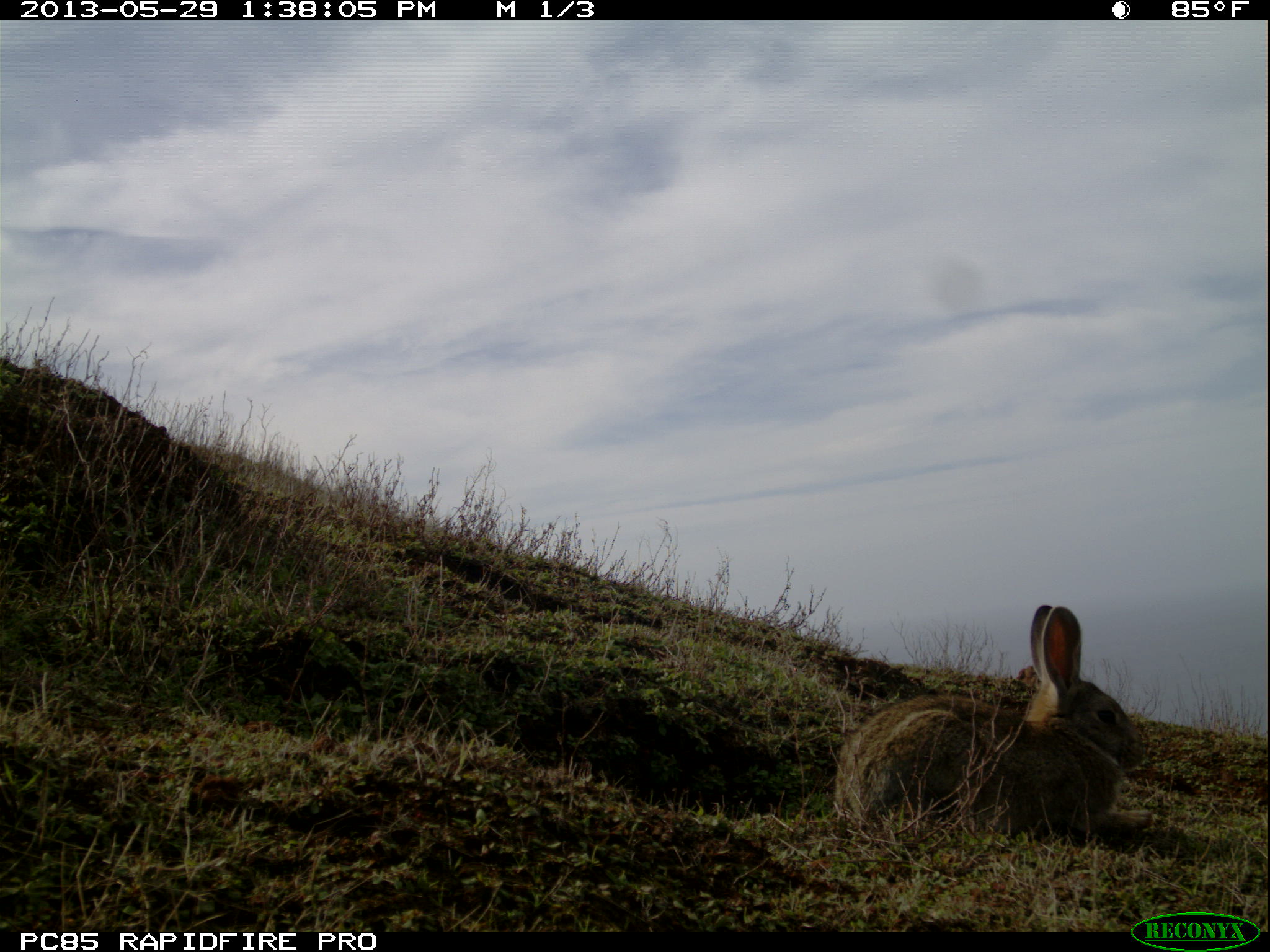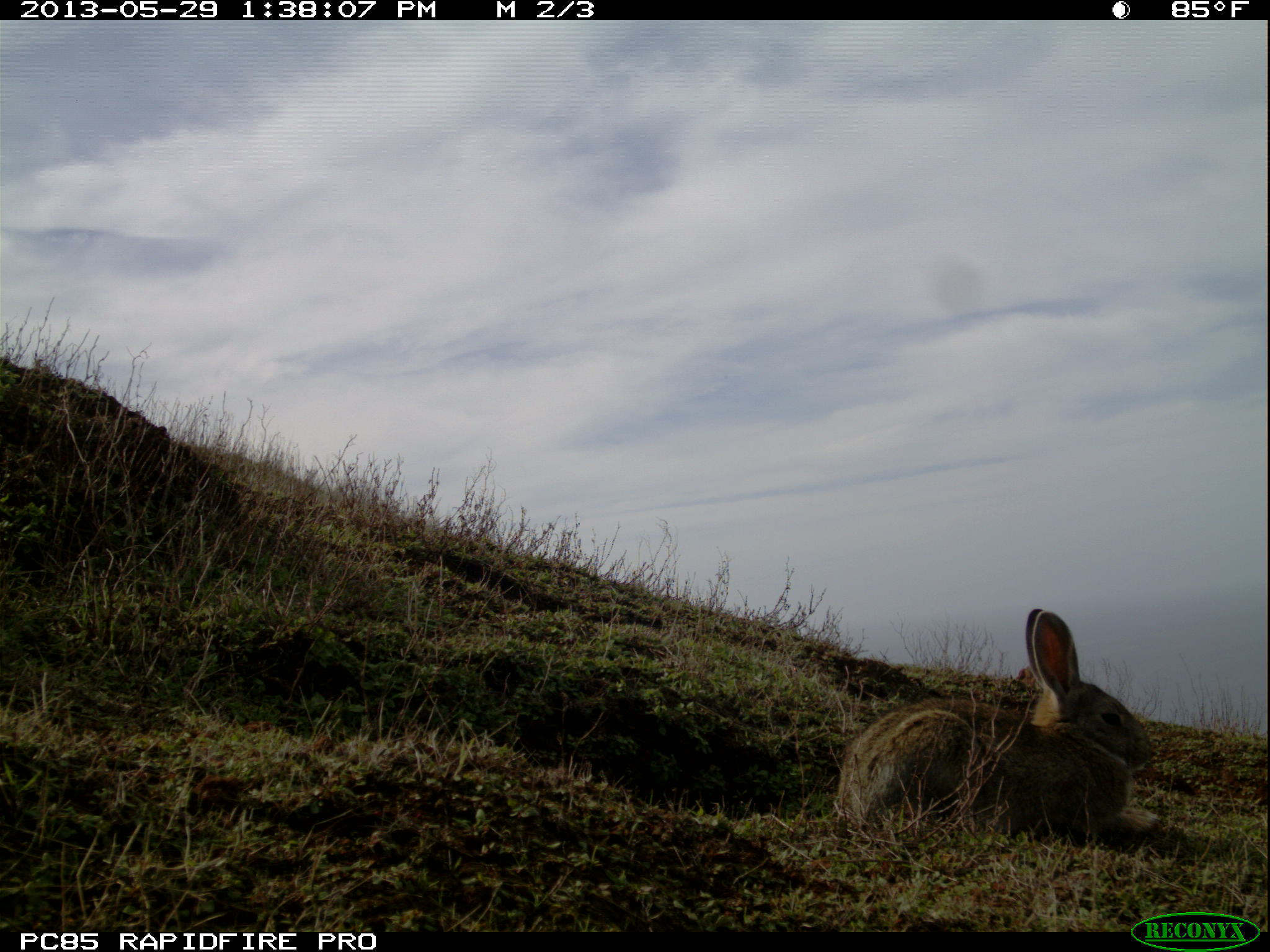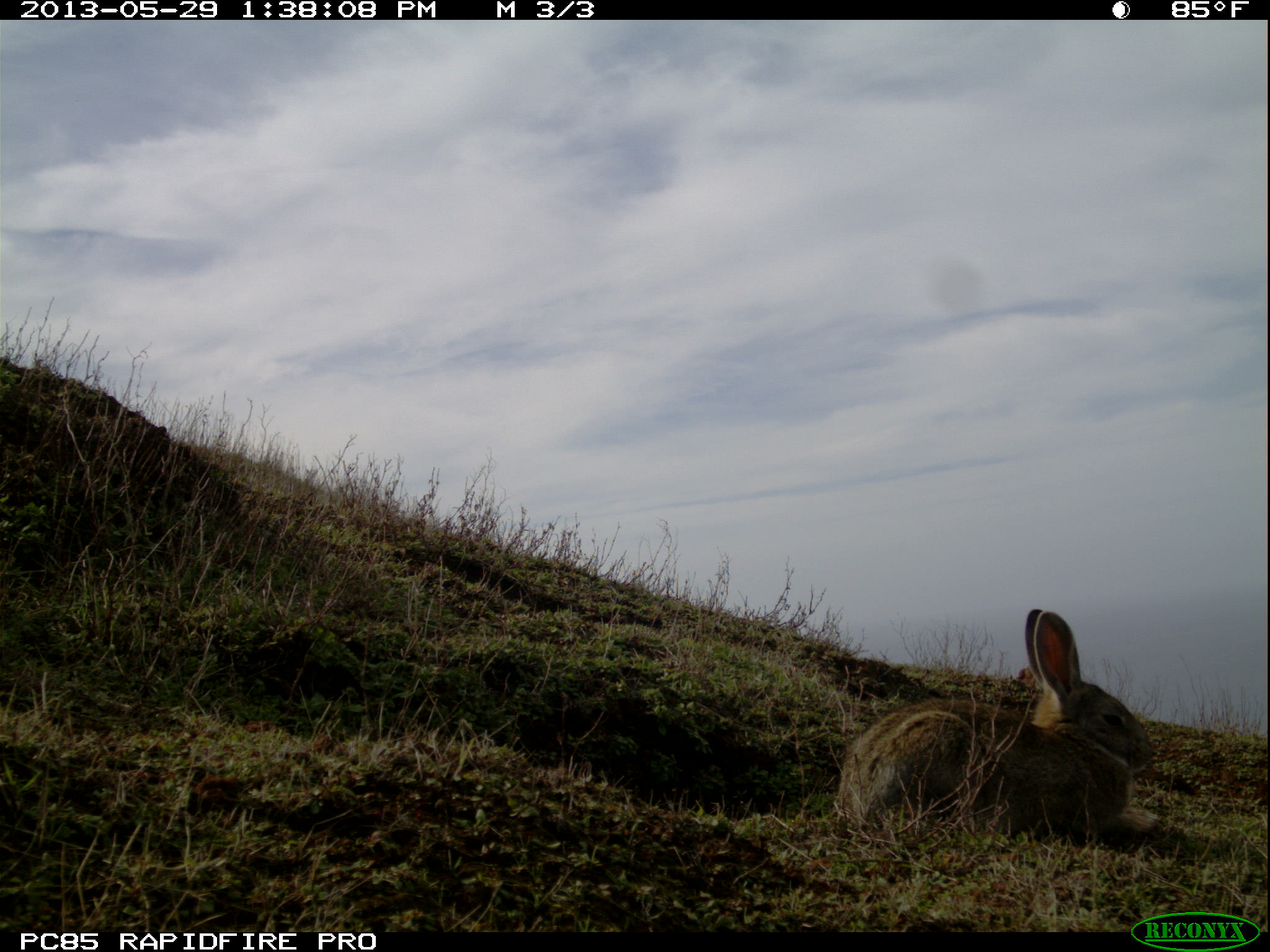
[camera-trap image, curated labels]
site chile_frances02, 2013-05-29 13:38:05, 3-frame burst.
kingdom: Animalia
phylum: Chordata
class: Mammalia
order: Lagomorpha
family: Leporidae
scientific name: Leporidae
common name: rabbits and hares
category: rabbit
Rabbit (rabbits and hares) (Leporidae).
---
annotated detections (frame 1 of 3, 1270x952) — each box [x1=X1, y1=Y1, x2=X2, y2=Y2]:
rabbit: [x1=826, y1=602, x2=1162, y2=848]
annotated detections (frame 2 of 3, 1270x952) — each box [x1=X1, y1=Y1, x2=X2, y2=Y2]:
rabbit: [x1=826, y1=606, x2=1166, y2=850]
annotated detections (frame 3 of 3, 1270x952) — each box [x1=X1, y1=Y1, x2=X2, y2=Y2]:
rabbit: [x1=826, y1=606, x2=1165, y2=850]